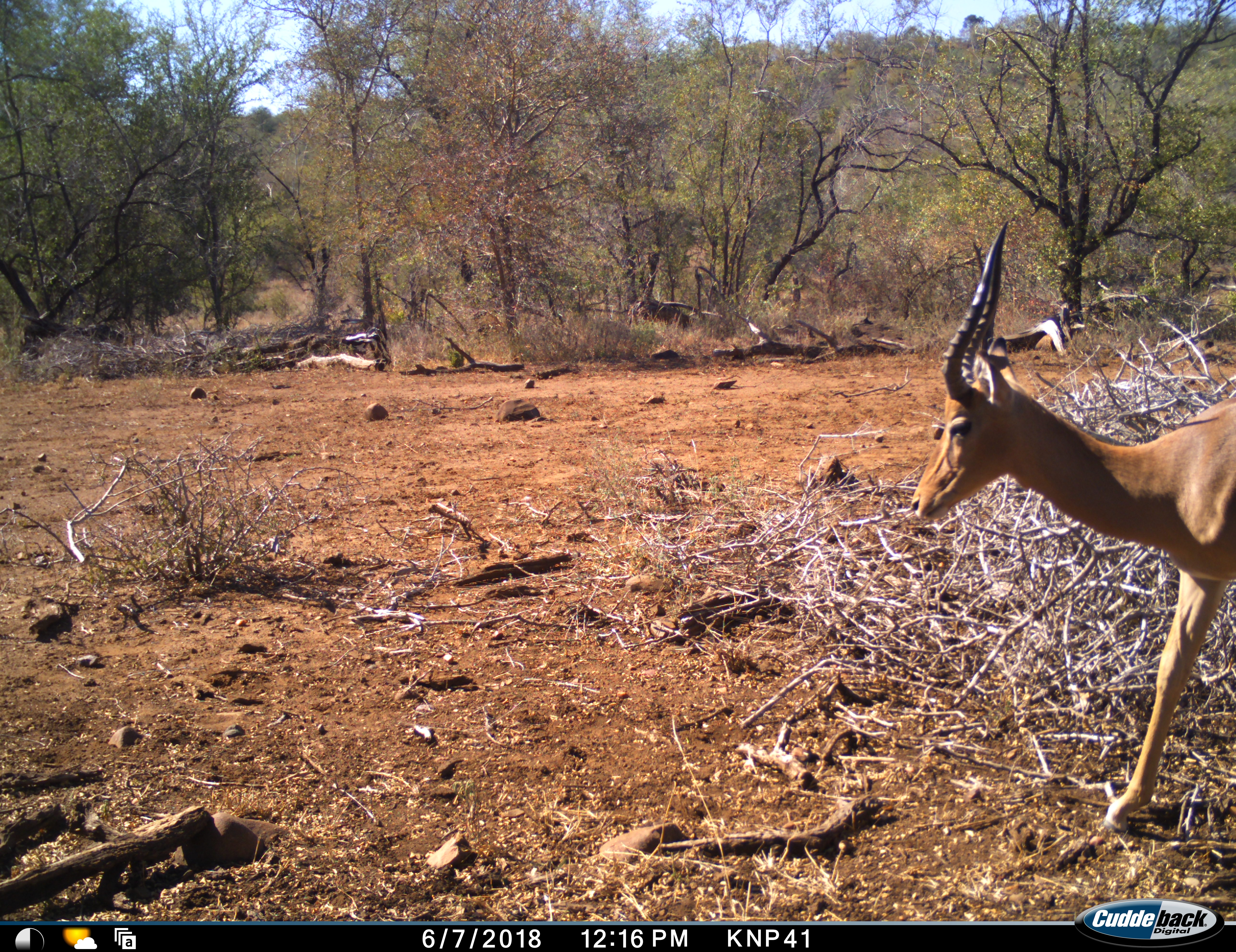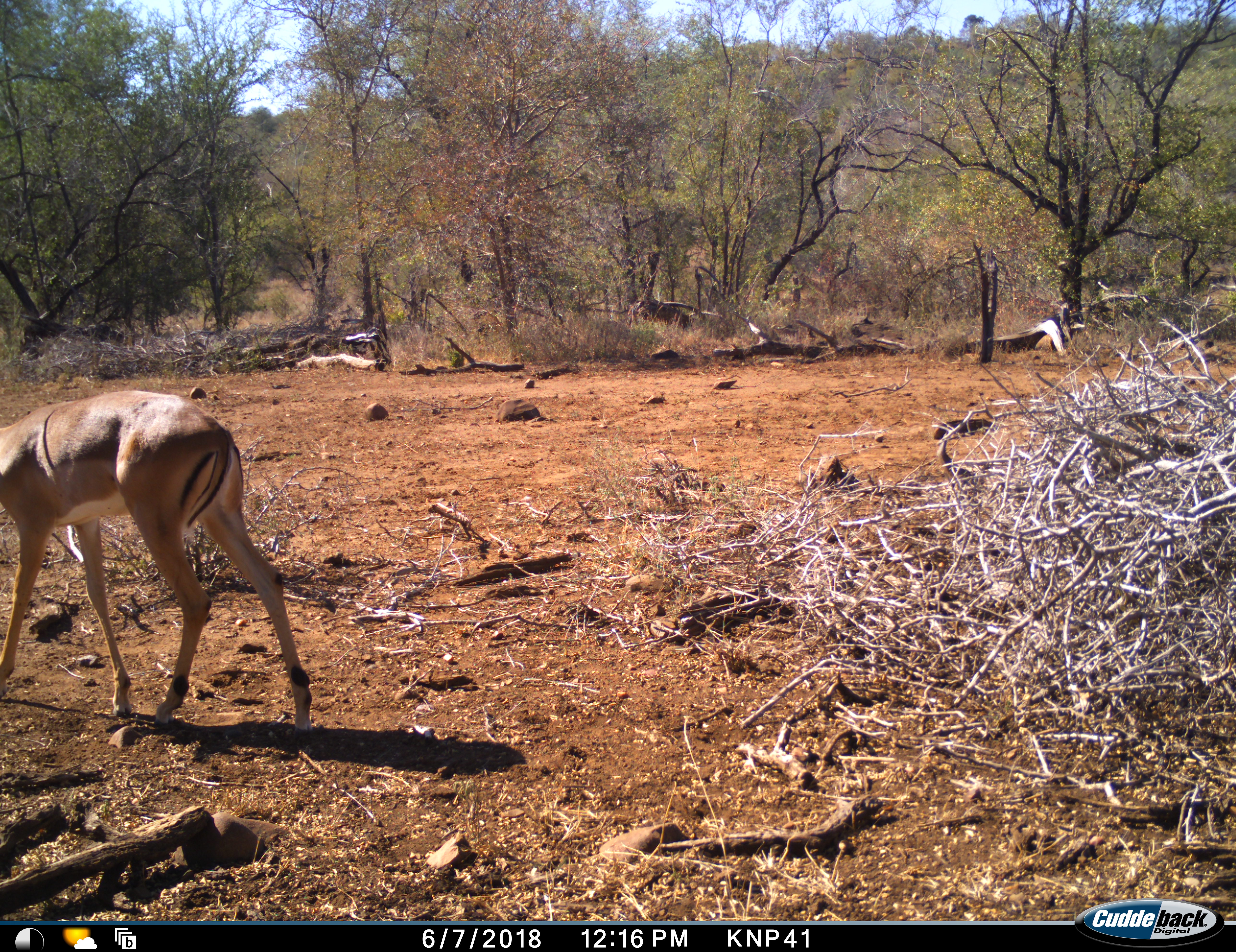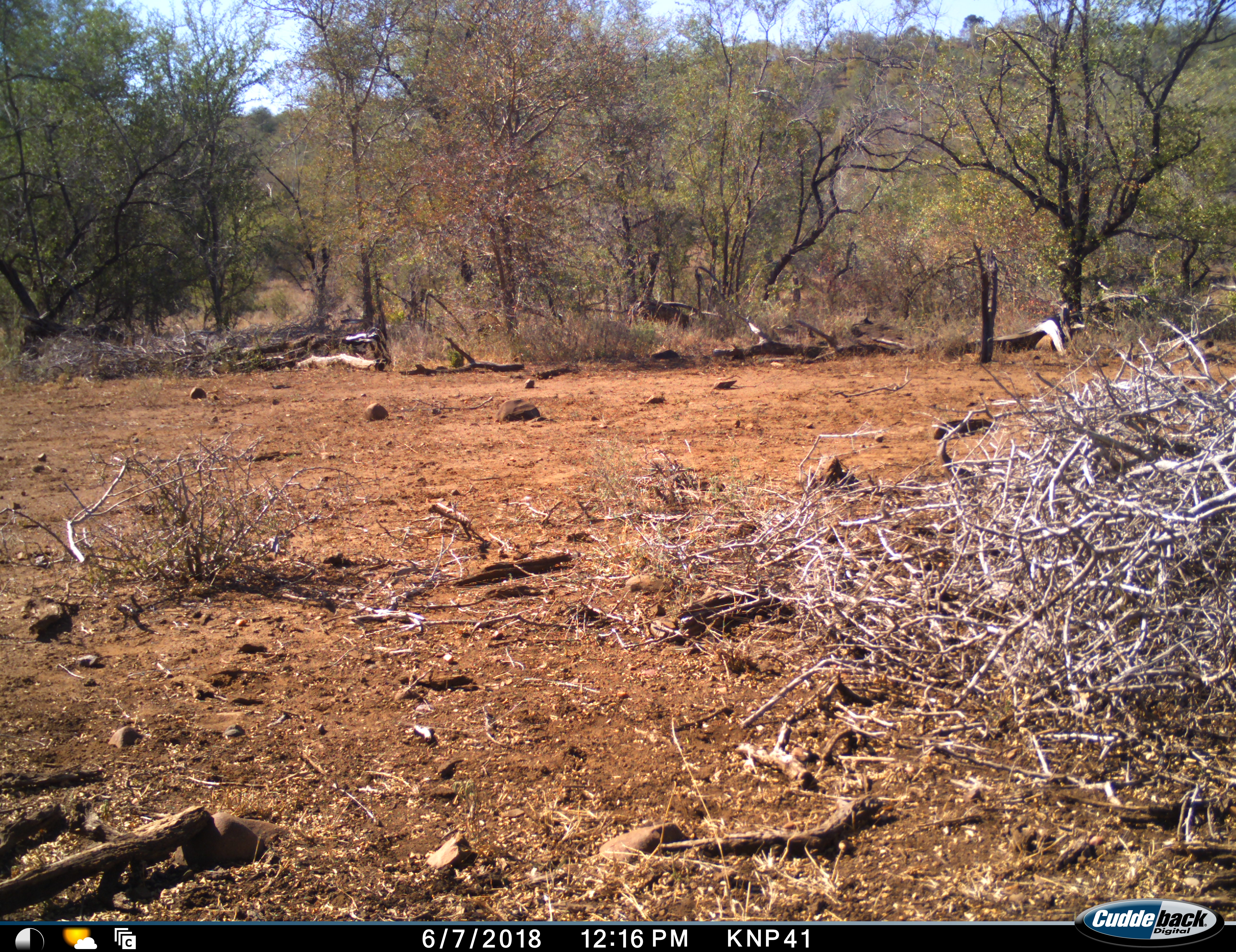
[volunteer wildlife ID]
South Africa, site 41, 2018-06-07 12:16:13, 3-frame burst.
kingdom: Animalia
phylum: Chordata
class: Mammalia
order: Artiodactyla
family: Bovidae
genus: Aepyceros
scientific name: Aepyceros melampus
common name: impala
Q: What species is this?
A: Impala (Aepyceros melampus).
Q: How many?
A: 1.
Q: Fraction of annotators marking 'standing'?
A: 0%.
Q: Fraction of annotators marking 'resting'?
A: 0%.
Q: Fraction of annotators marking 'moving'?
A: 100%.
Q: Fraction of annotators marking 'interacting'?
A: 0%.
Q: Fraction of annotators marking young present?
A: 0%.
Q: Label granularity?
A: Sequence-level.